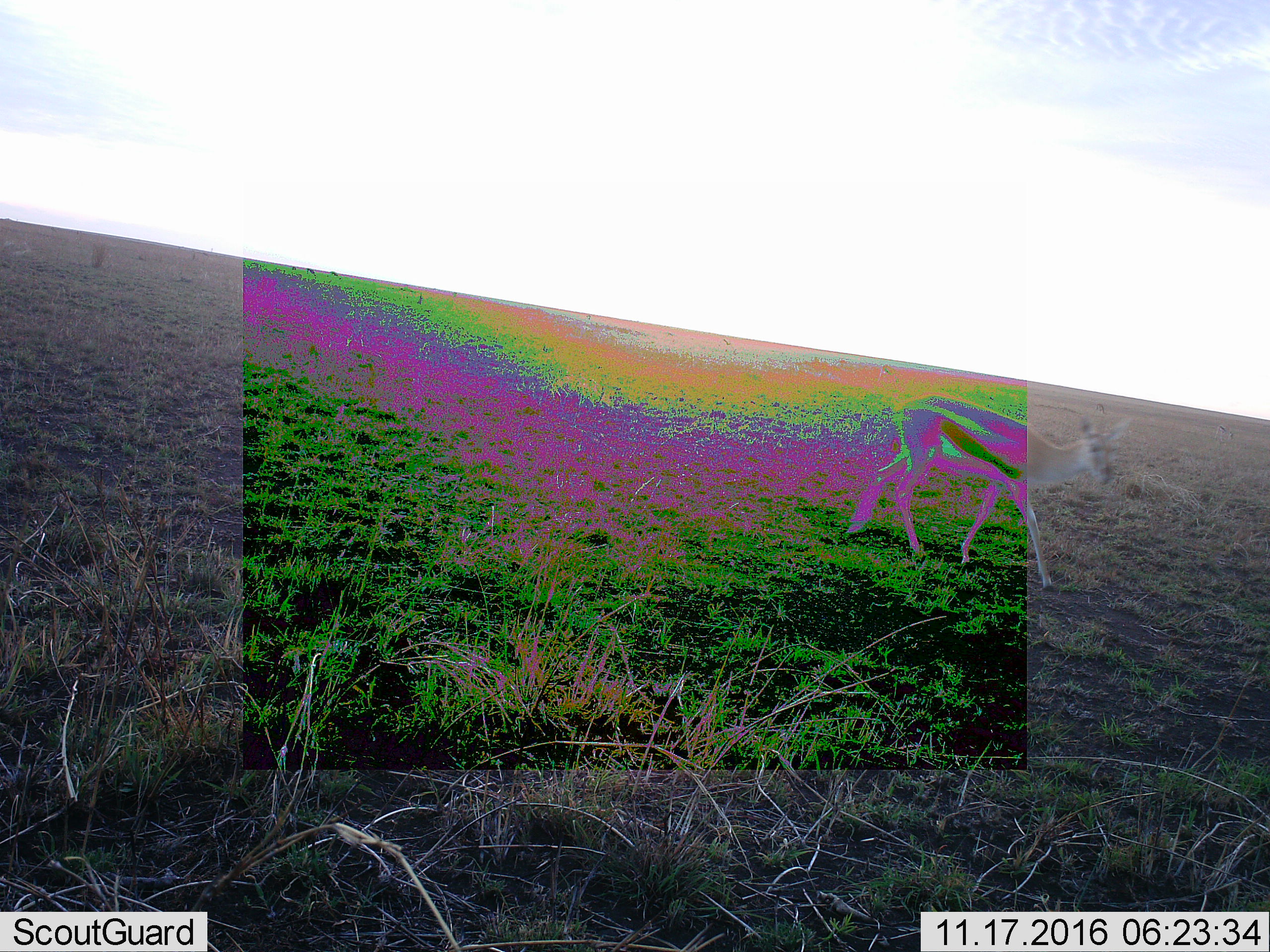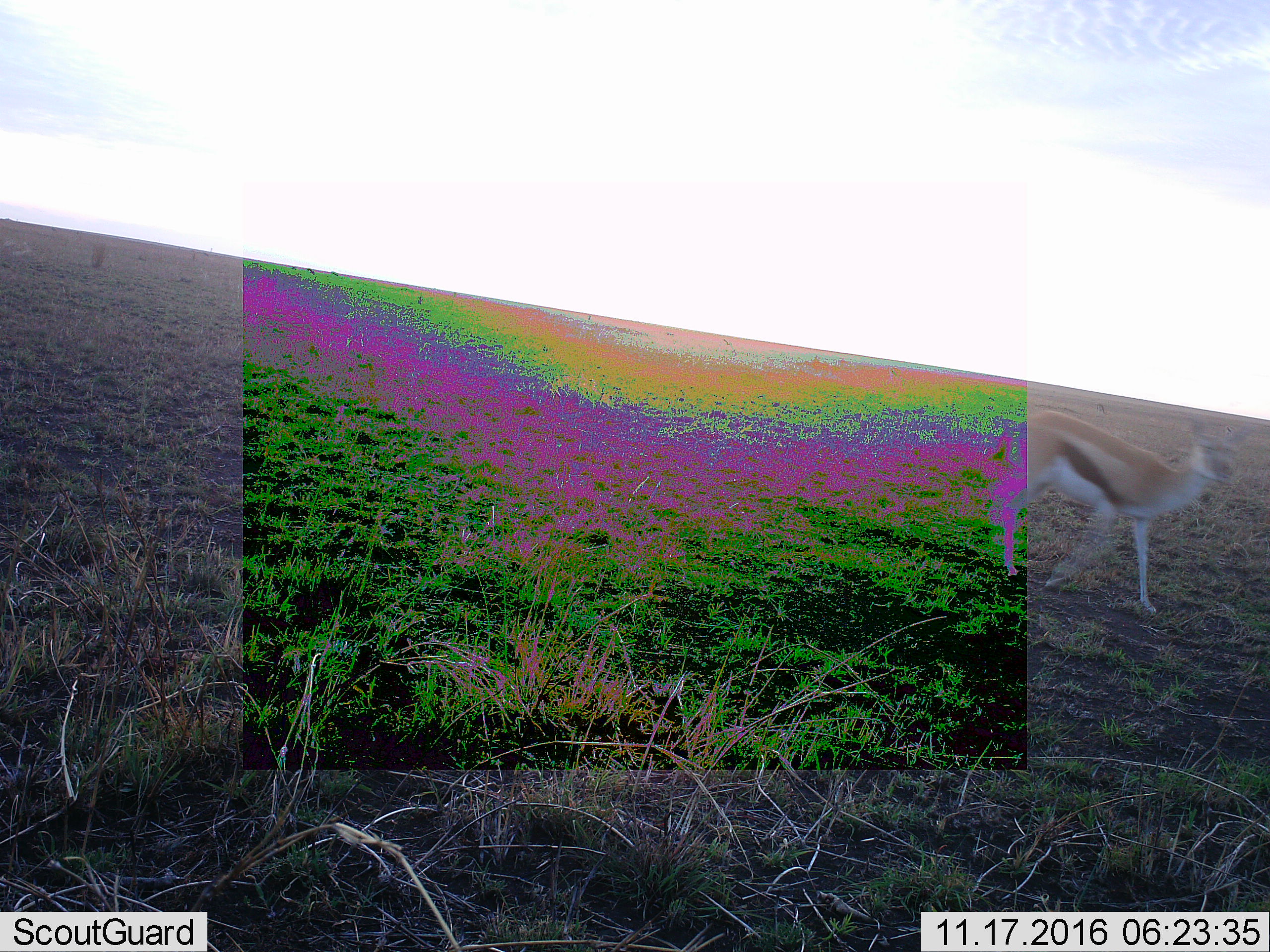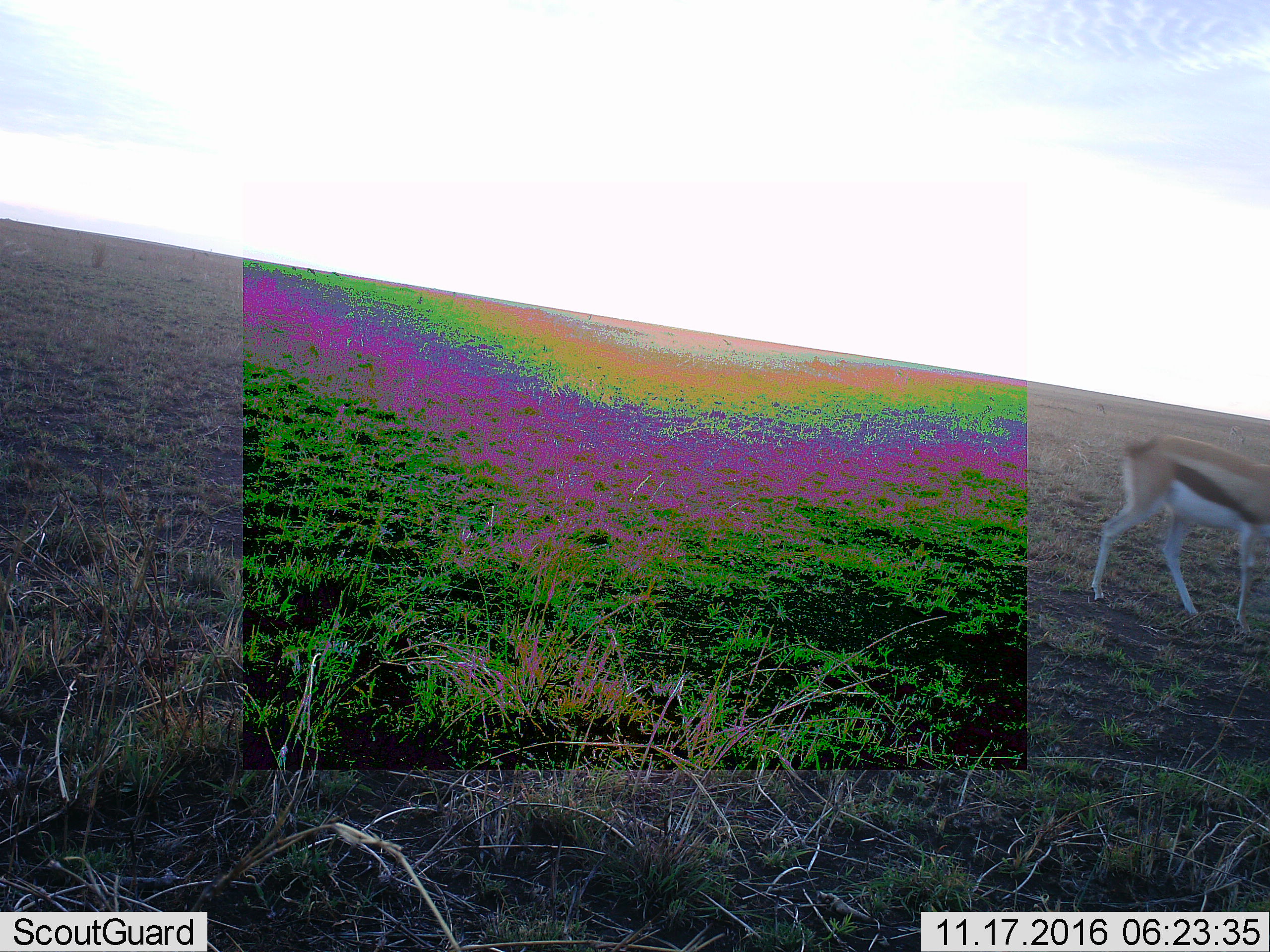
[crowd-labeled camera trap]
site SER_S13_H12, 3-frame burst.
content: unidentified animal